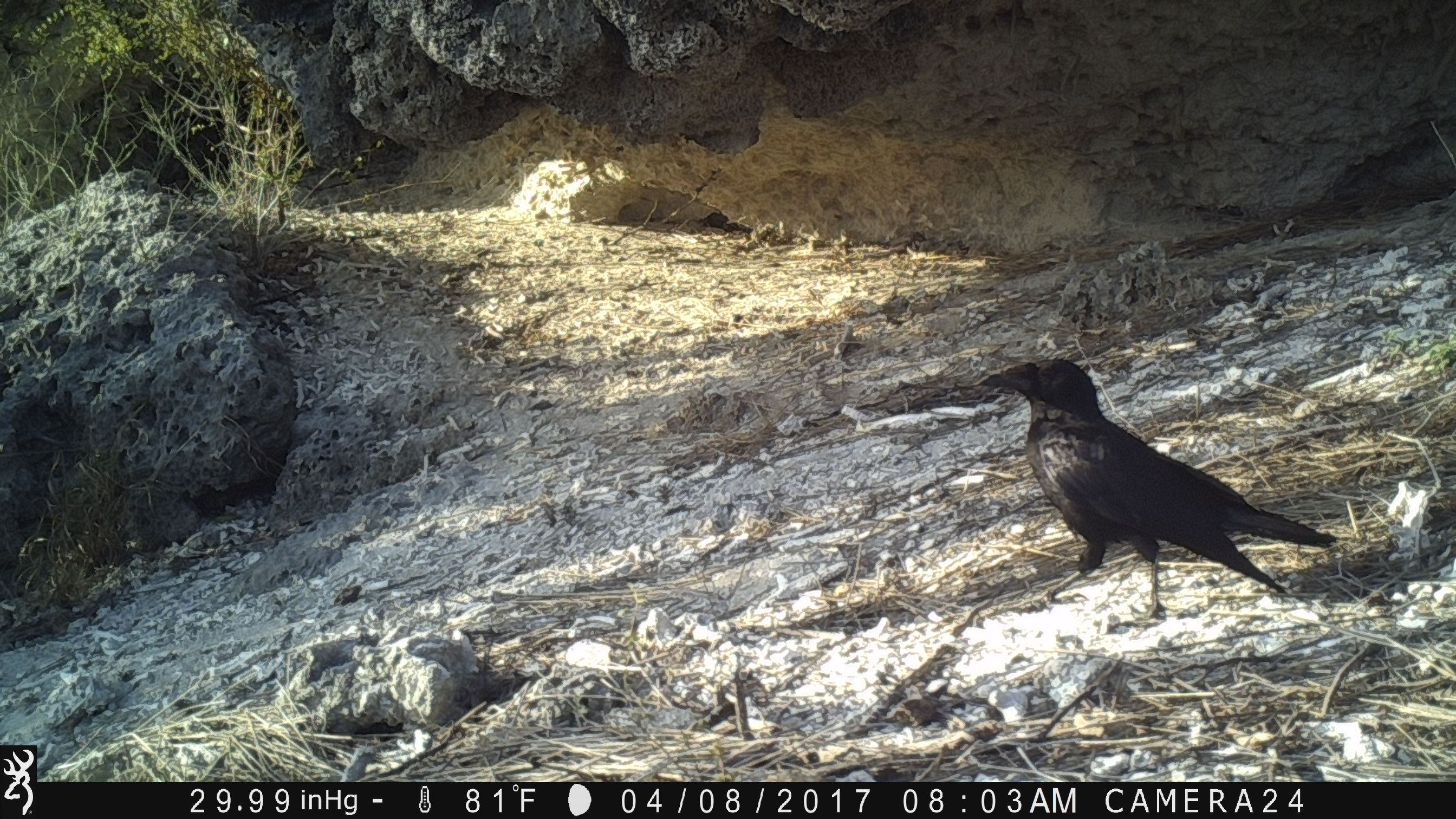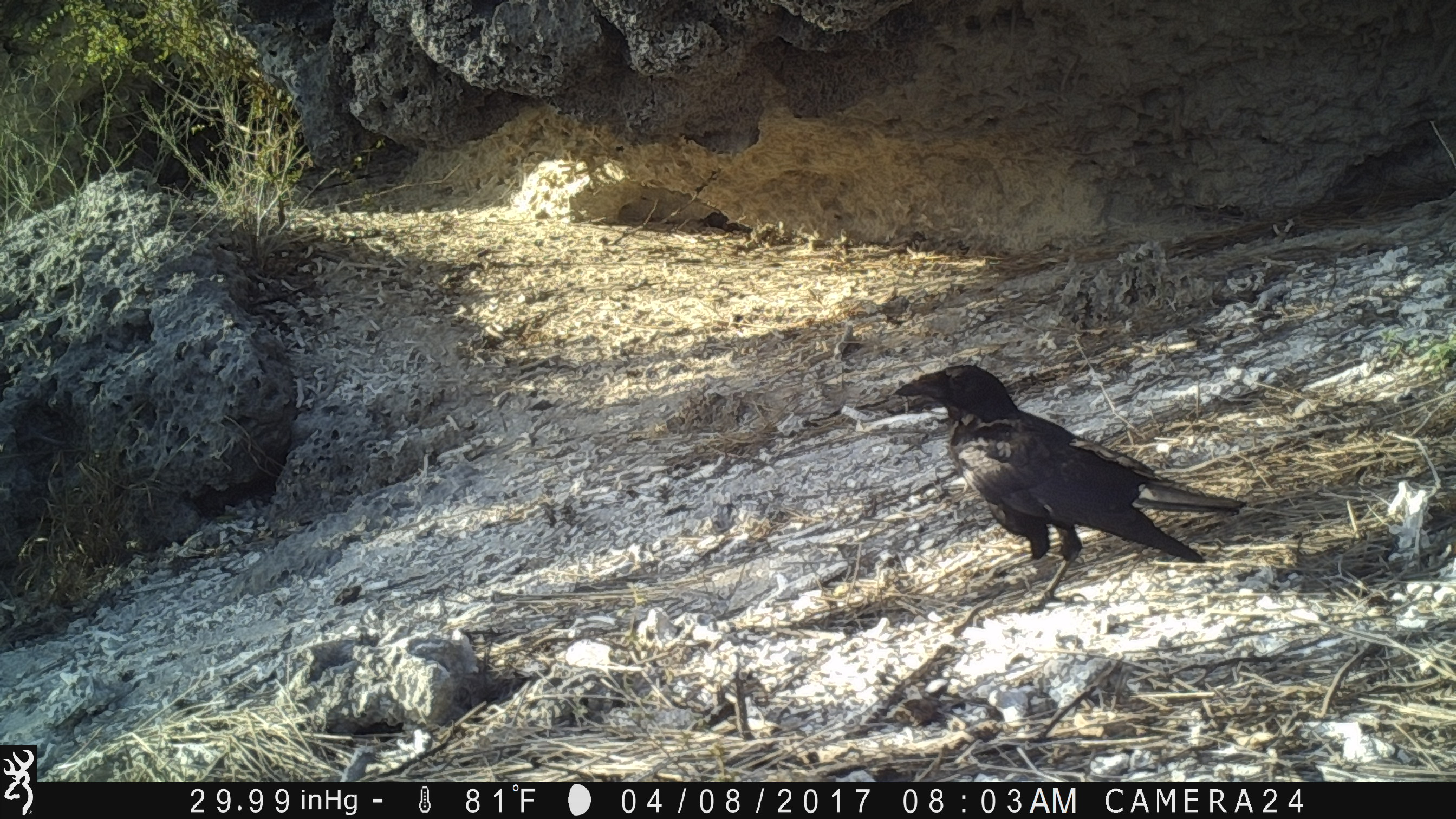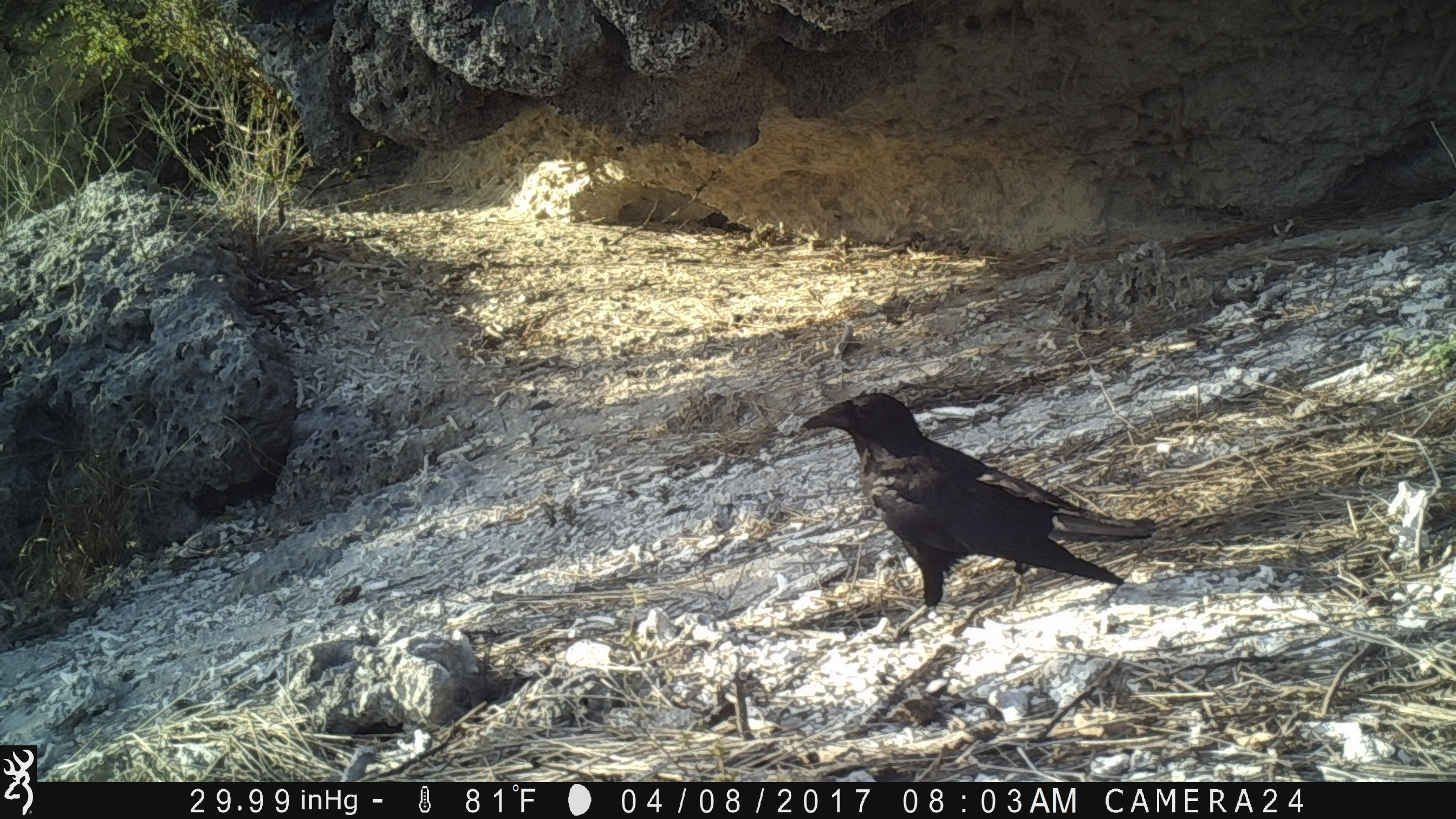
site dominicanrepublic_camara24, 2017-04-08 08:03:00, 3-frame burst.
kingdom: Animalia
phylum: Chordata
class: Aves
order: Passeriformes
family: Corvidae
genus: Corvus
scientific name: Corvus corax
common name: raven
Raven (Corvus corax).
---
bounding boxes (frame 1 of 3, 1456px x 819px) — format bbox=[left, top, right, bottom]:
raven: bbox=[972, 357, 1339, 625]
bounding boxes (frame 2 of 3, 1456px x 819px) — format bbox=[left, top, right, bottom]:
raven: bbox=[893, 364, 1243, 606]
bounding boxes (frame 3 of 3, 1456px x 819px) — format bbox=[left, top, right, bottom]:
raven: bbox=[794, 389, 1158, 625]